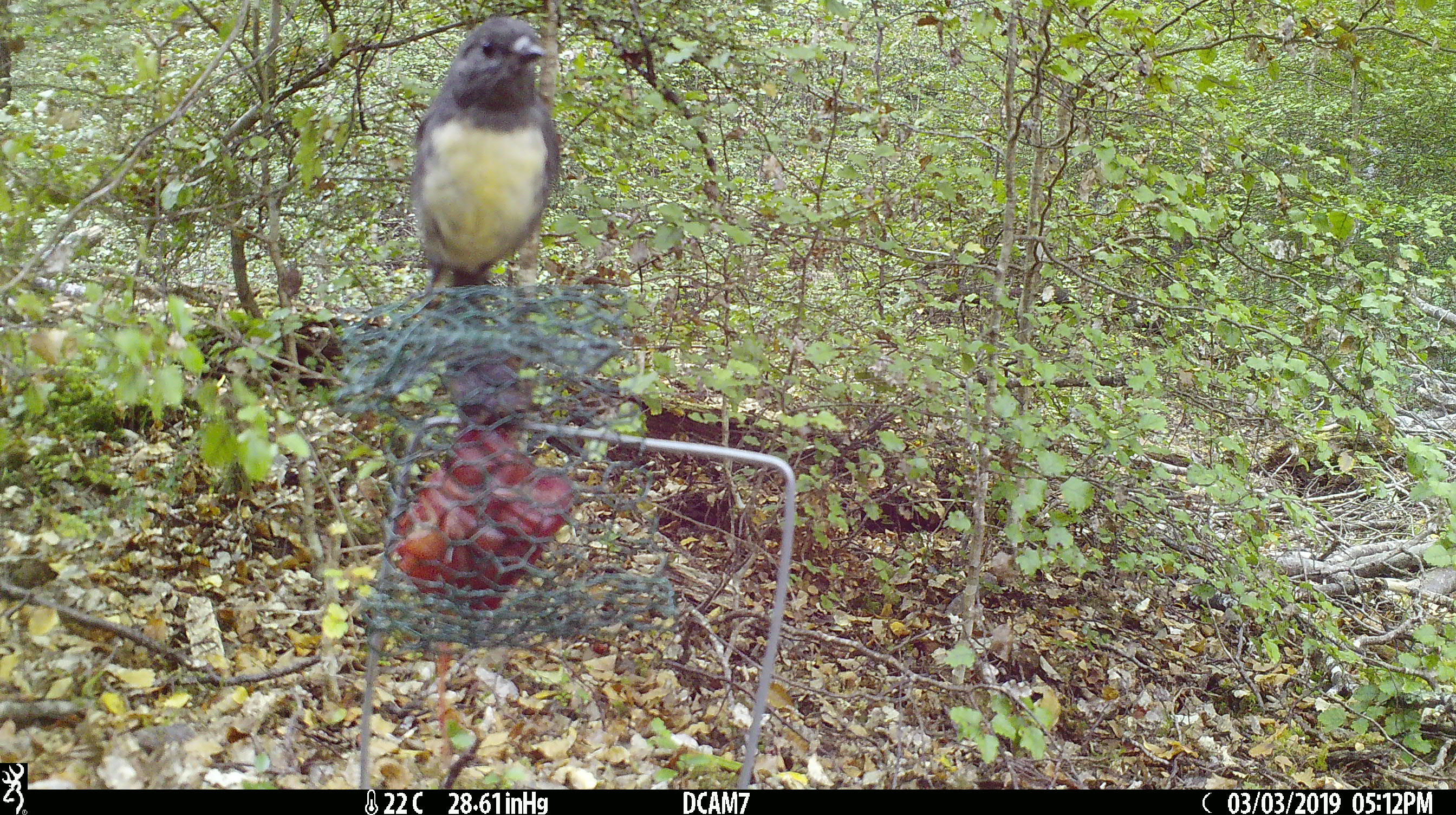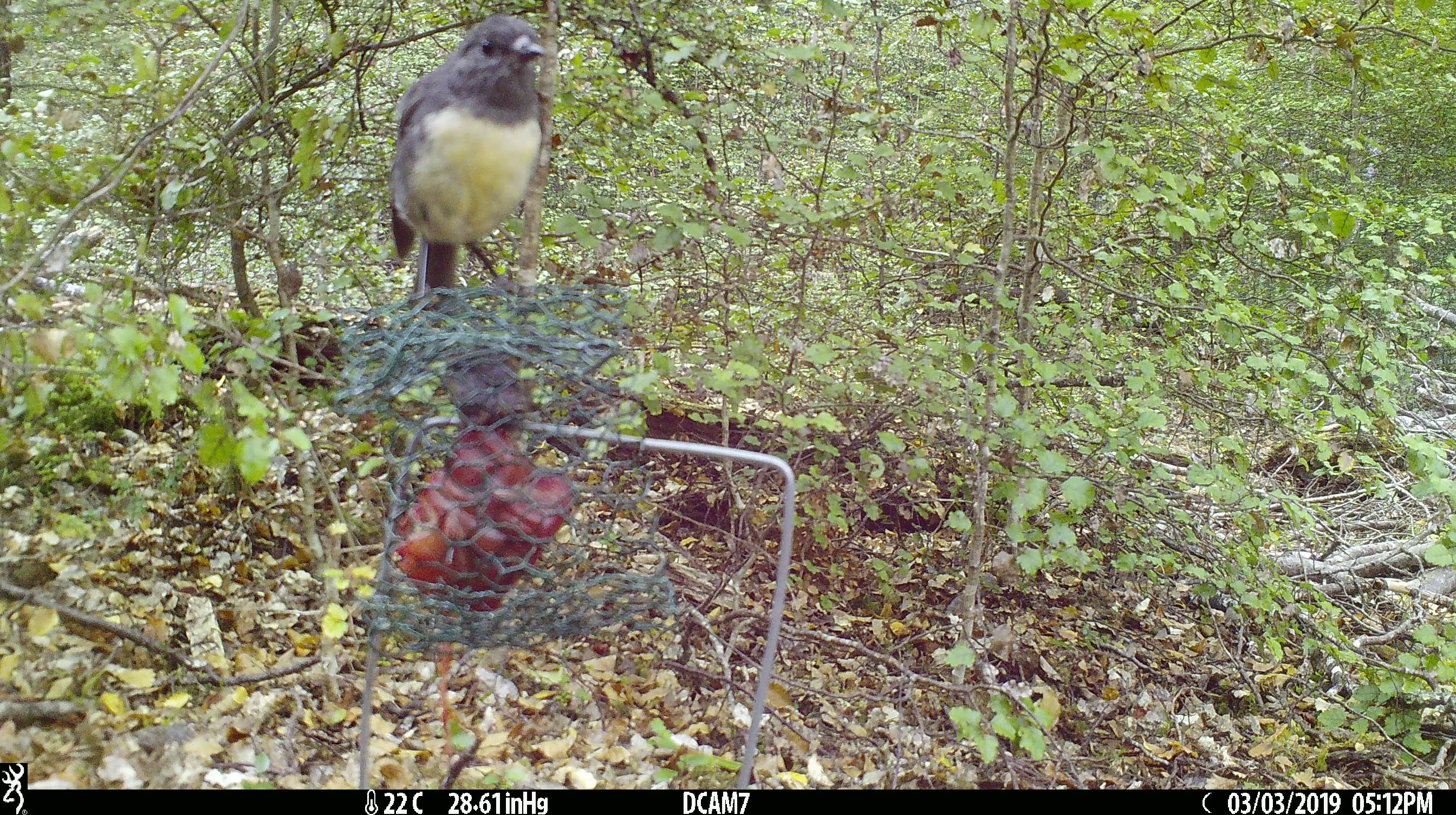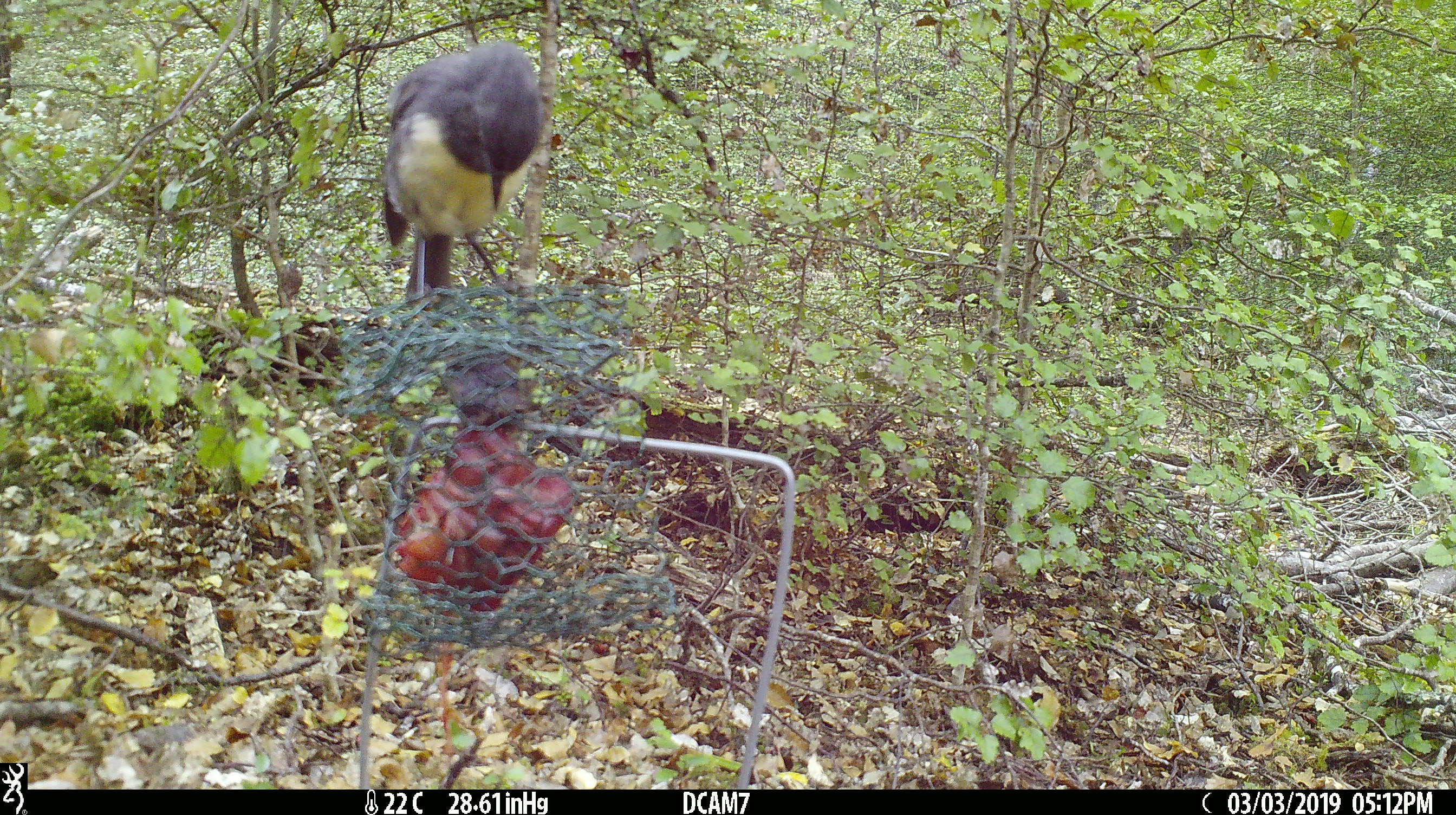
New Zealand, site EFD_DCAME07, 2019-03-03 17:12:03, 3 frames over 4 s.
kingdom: Animalia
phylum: Chordata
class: Aves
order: Passeriformes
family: Petroicidae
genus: Petroica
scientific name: Petroica australis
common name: new zealand robin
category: robin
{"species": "robin (new zealand robin) (Petroica australis)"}